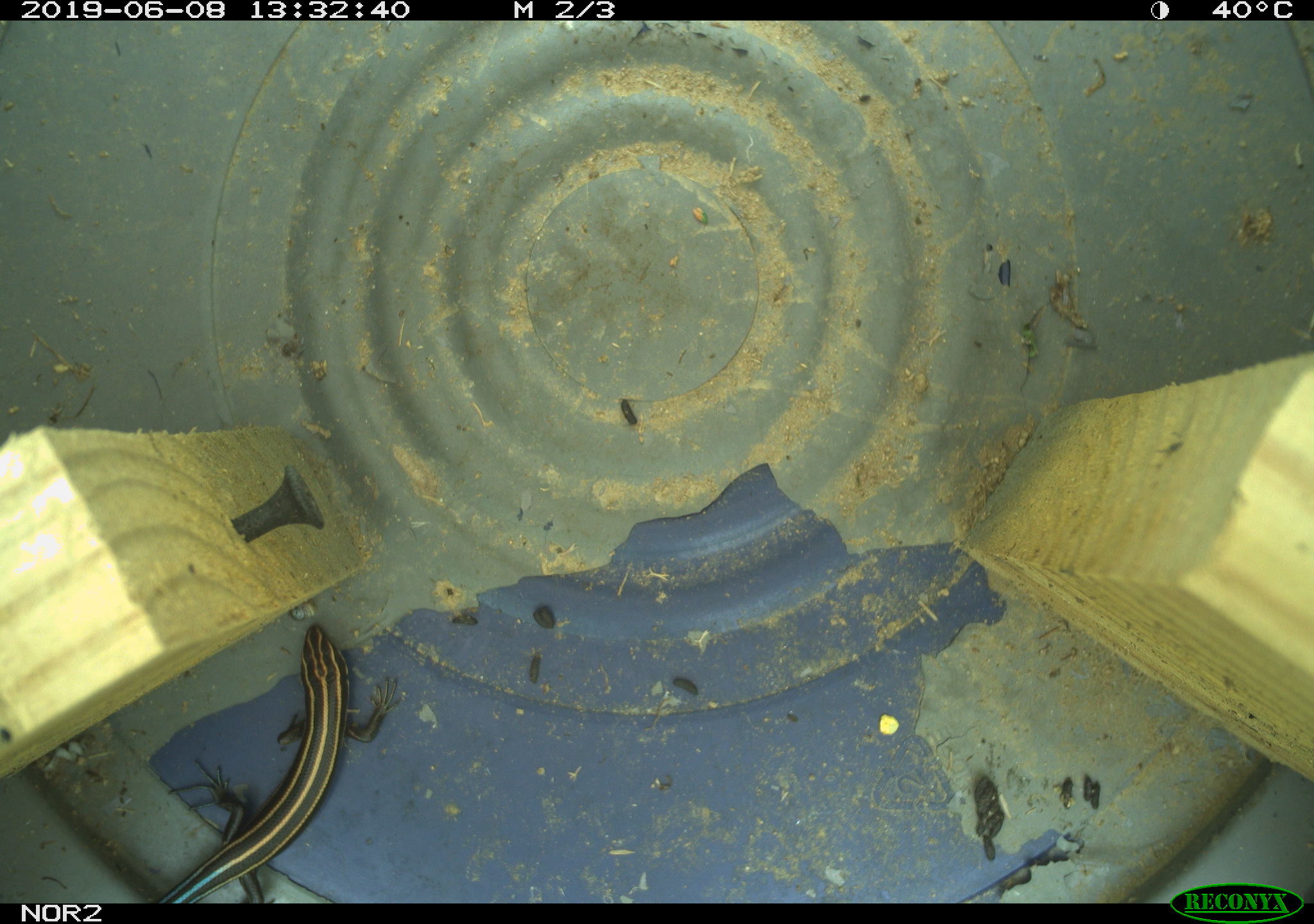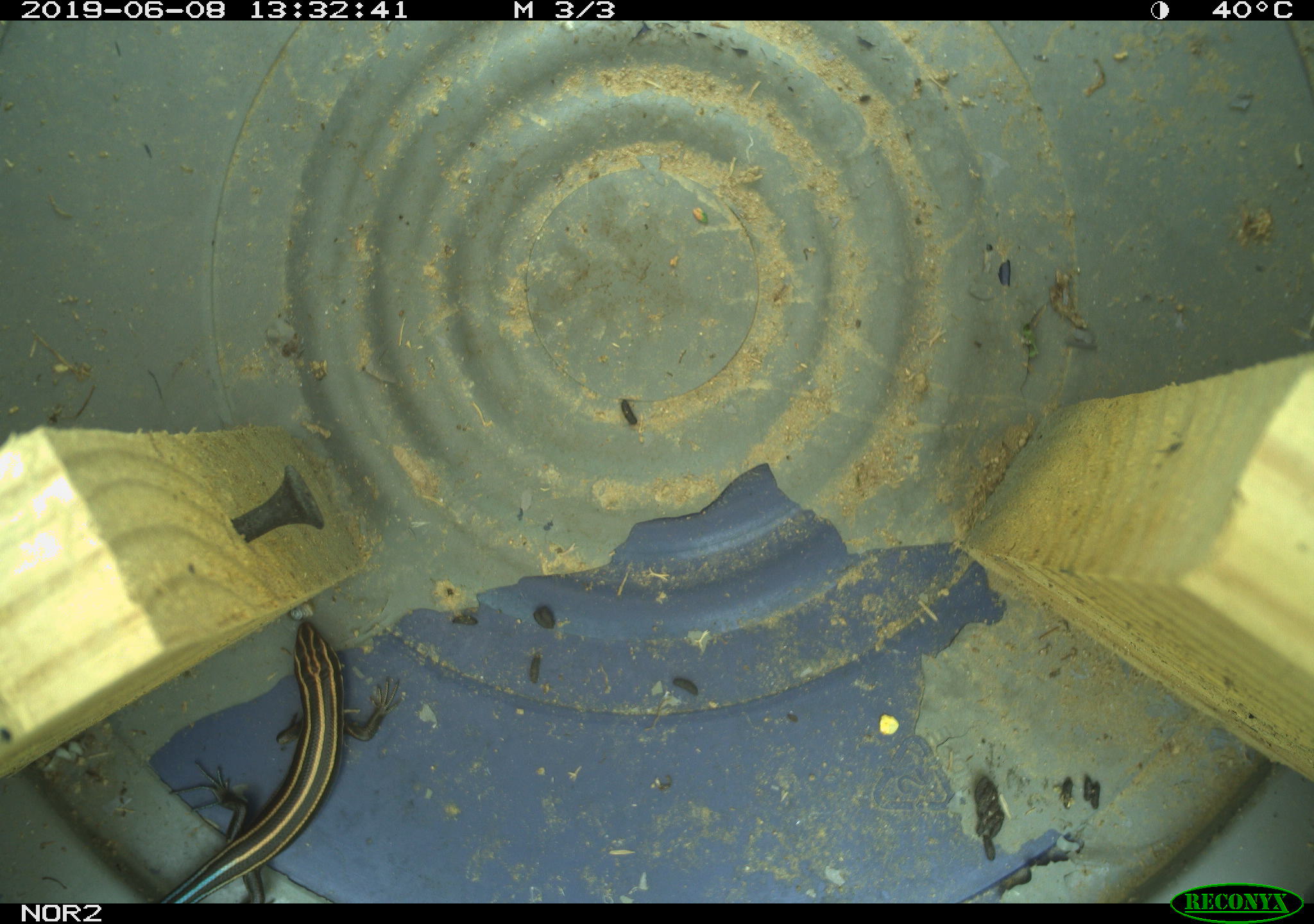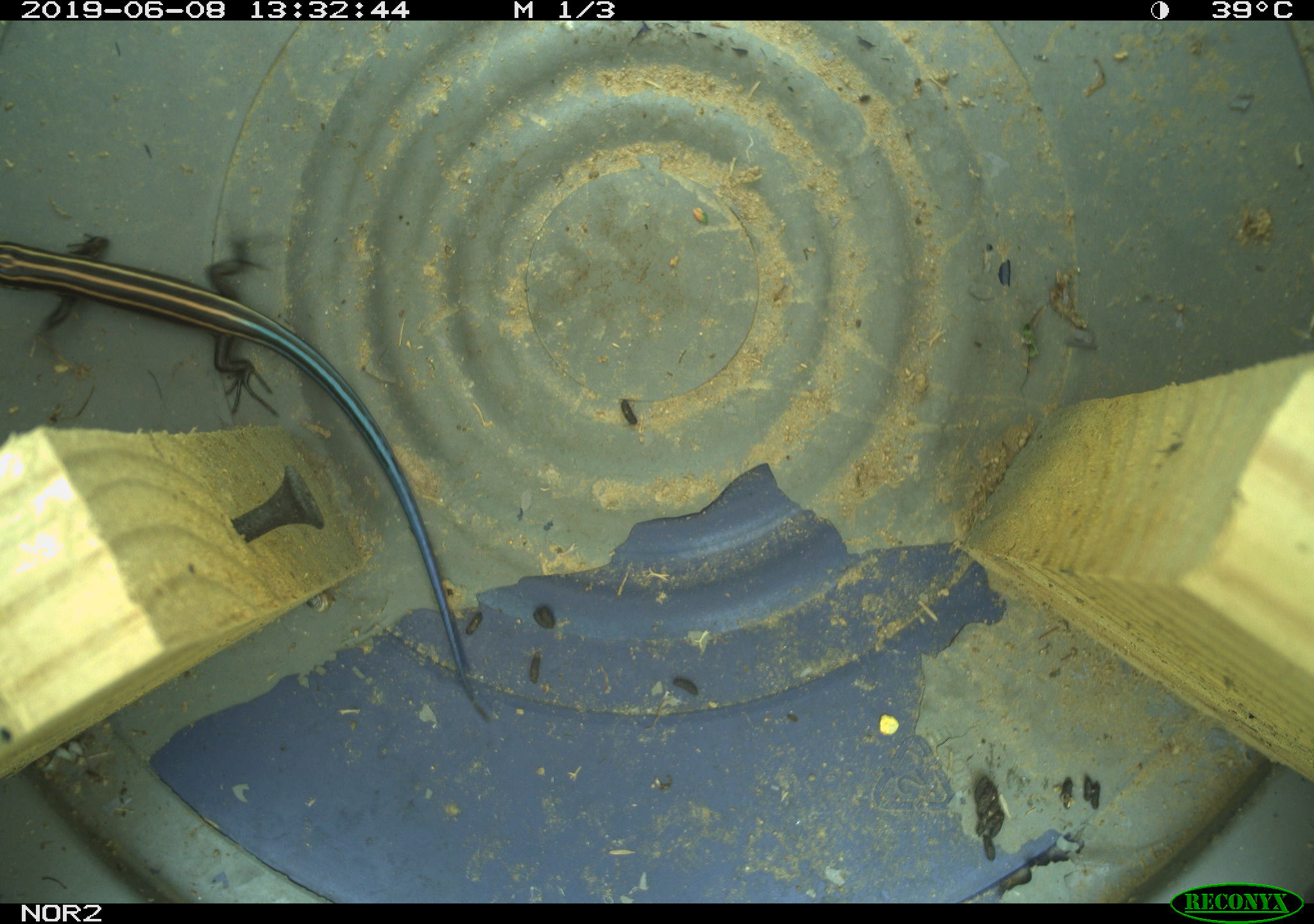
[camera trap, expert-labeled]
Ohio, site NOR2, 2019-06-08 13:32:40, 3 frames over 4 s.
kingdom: Animalia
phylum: Chordata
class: Reptilia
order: Squamata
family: Scincidae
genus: Plestiodon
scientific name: Plestiodon fasciatus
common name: common five-lined skink